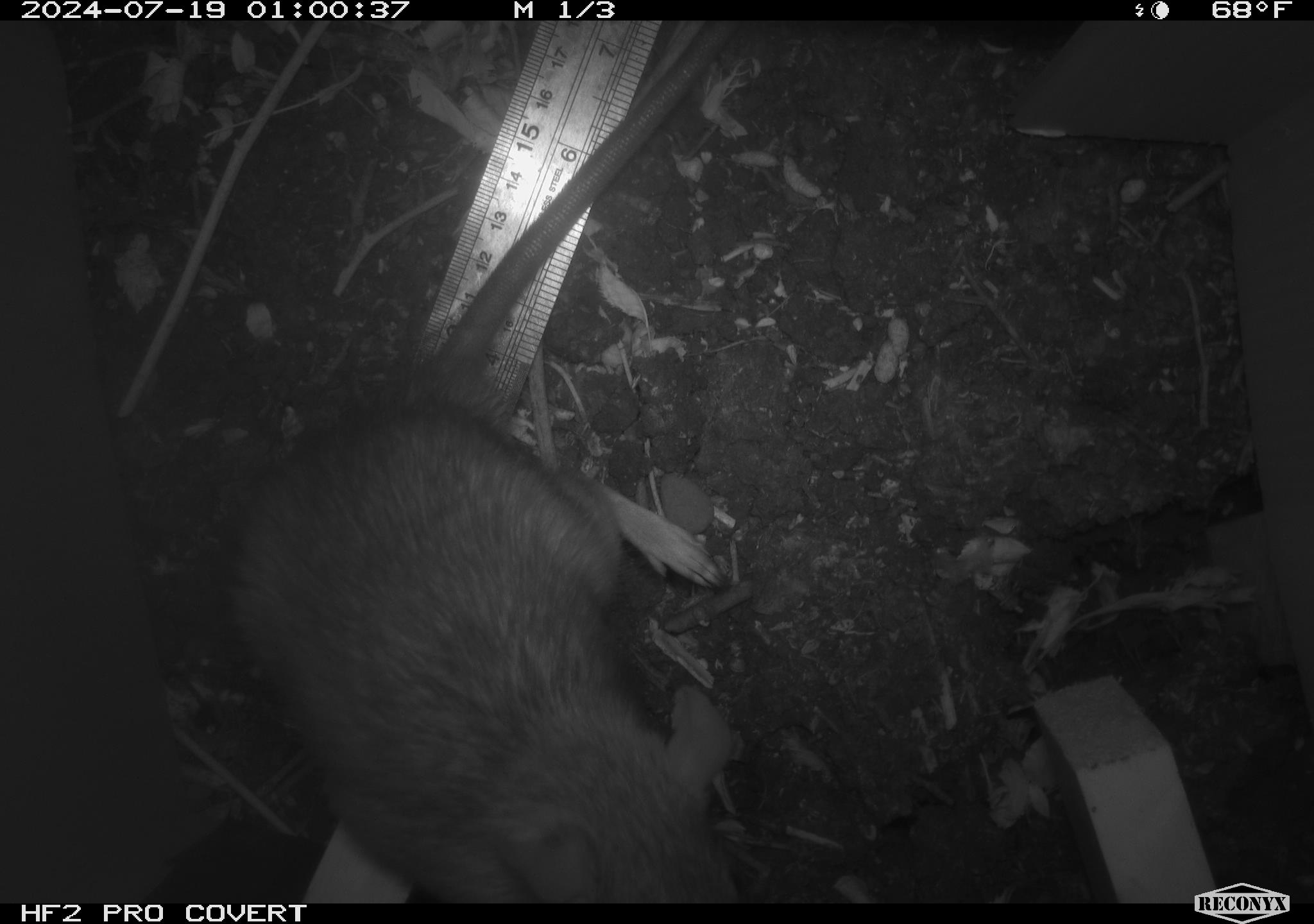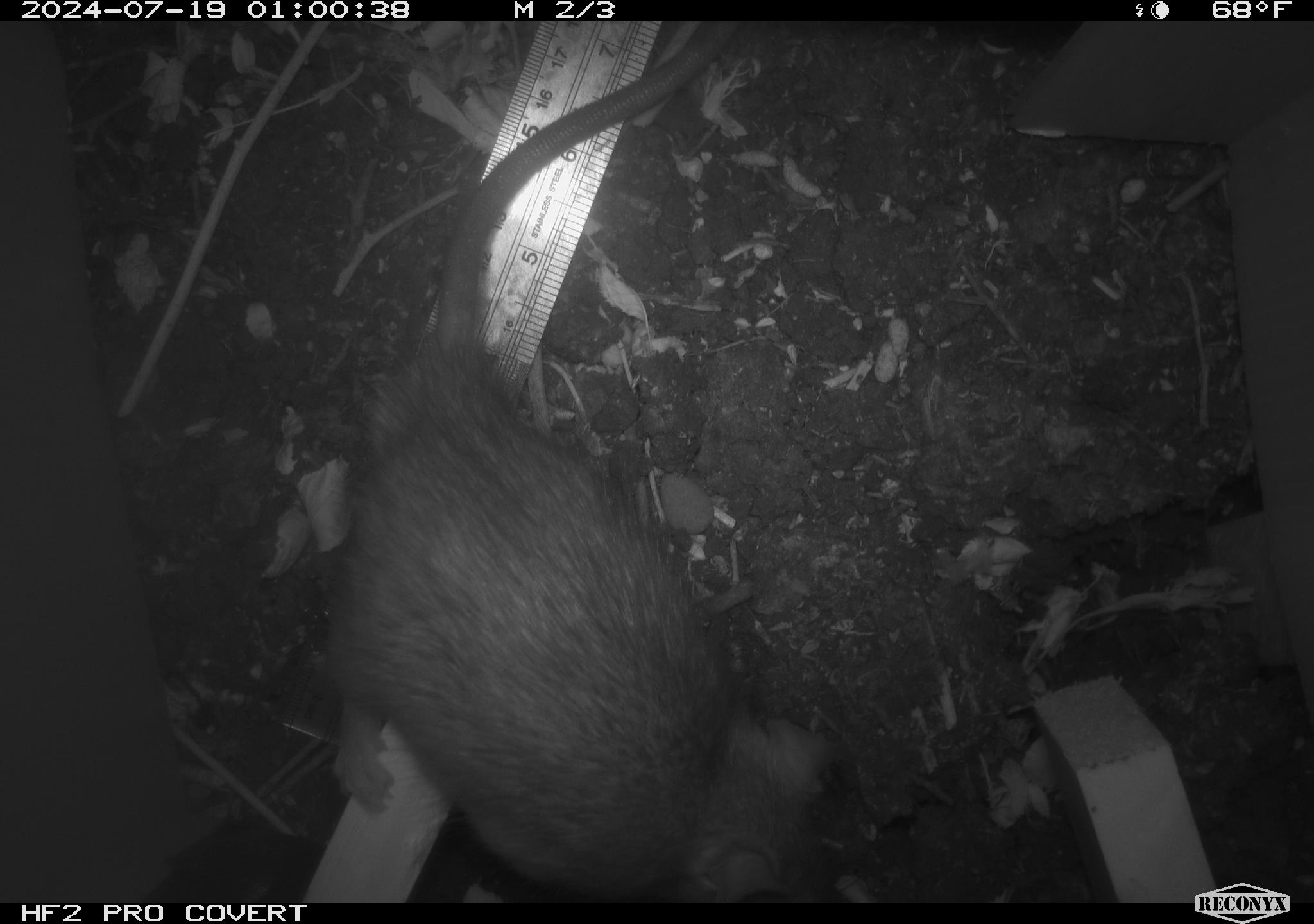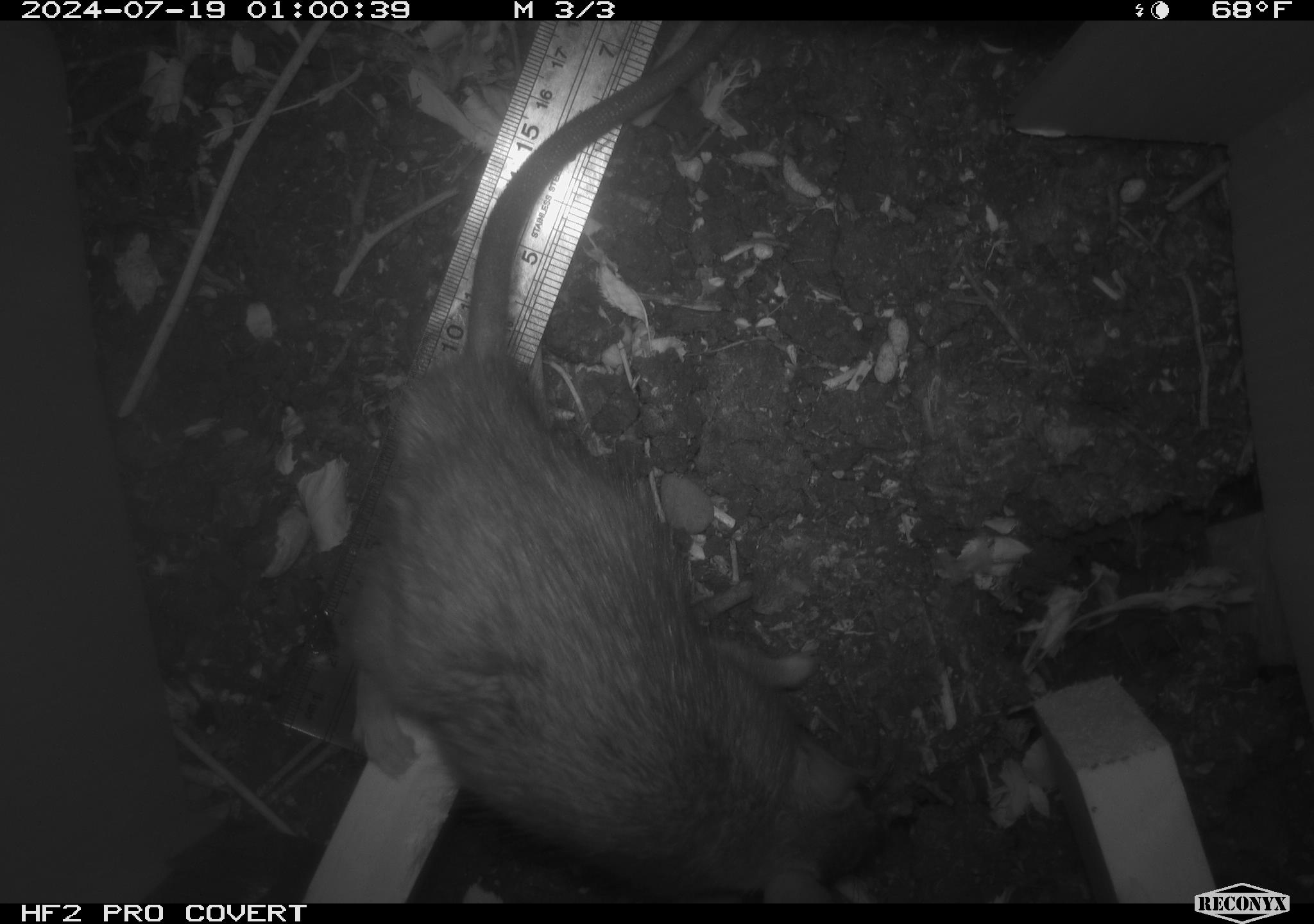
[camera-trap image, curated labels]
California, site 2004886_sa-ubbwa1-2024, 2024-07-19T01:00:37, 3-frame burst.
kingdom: Animalia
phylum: Chordata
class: Mammalia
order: Rodentia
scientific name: Rodentia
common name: woodrat or rat or mouse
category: woodrat or rat or mouse species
Woodrat or rat or mouse species (woodrat or rat or mouse) (Rodentia).